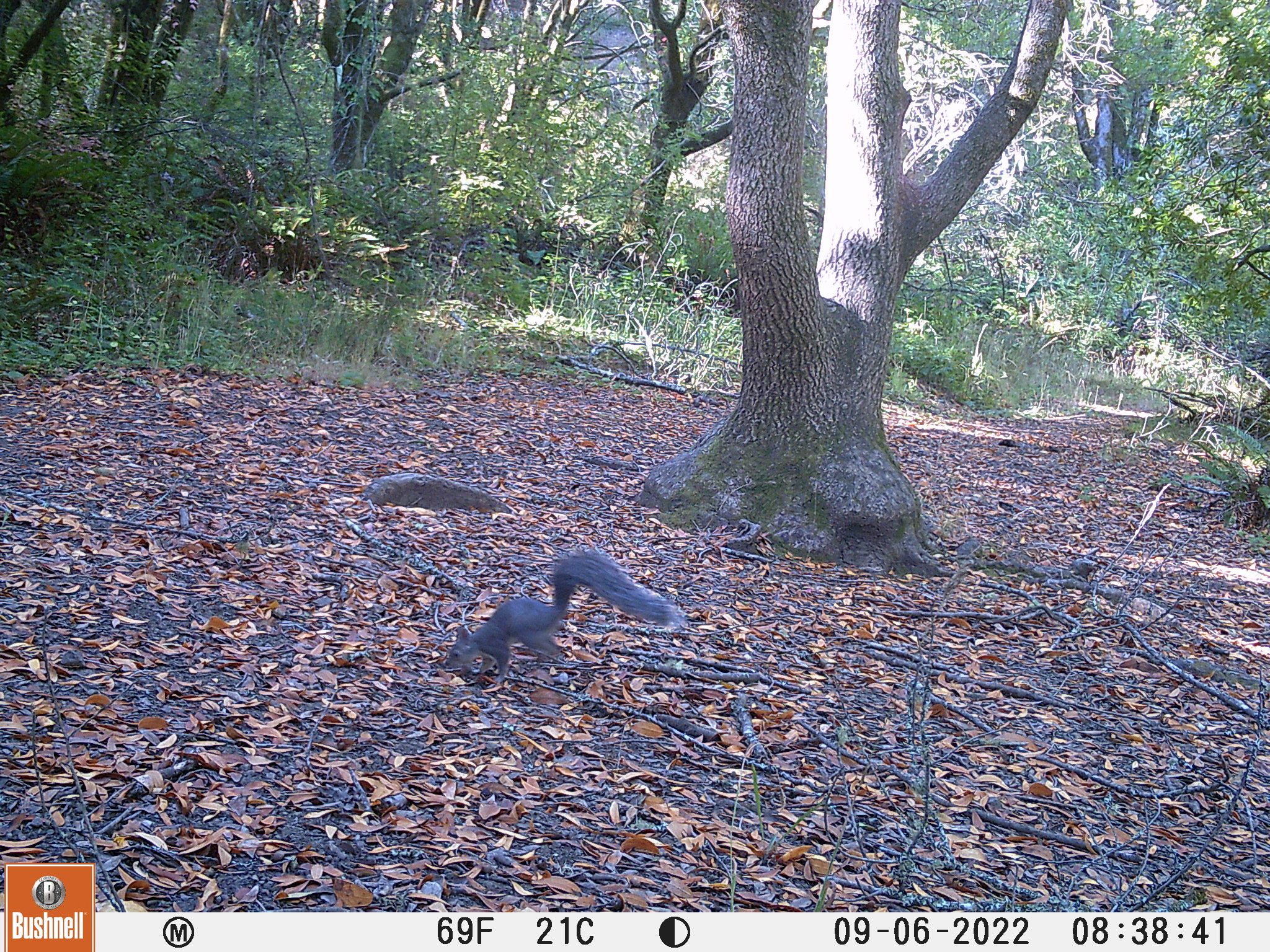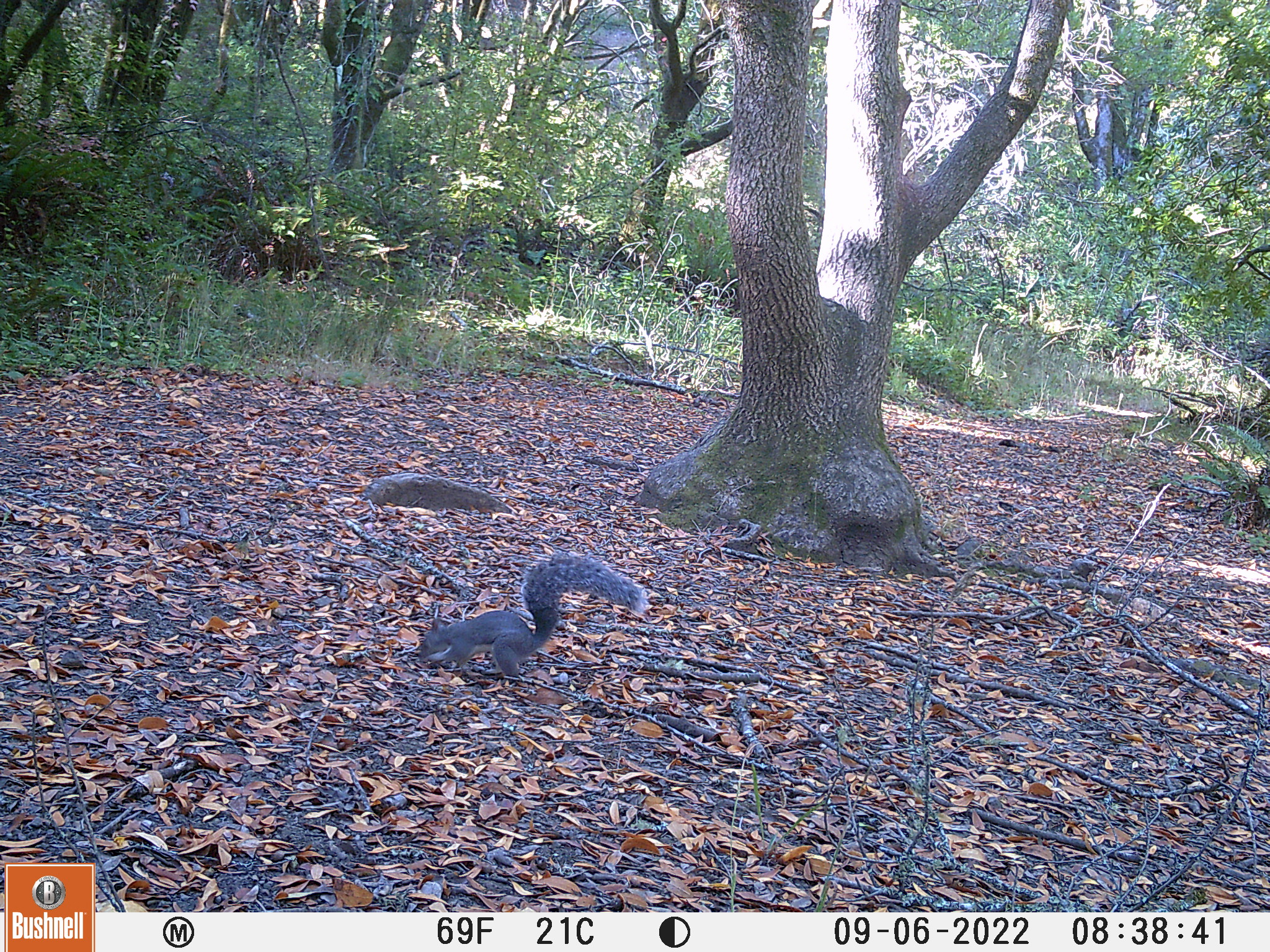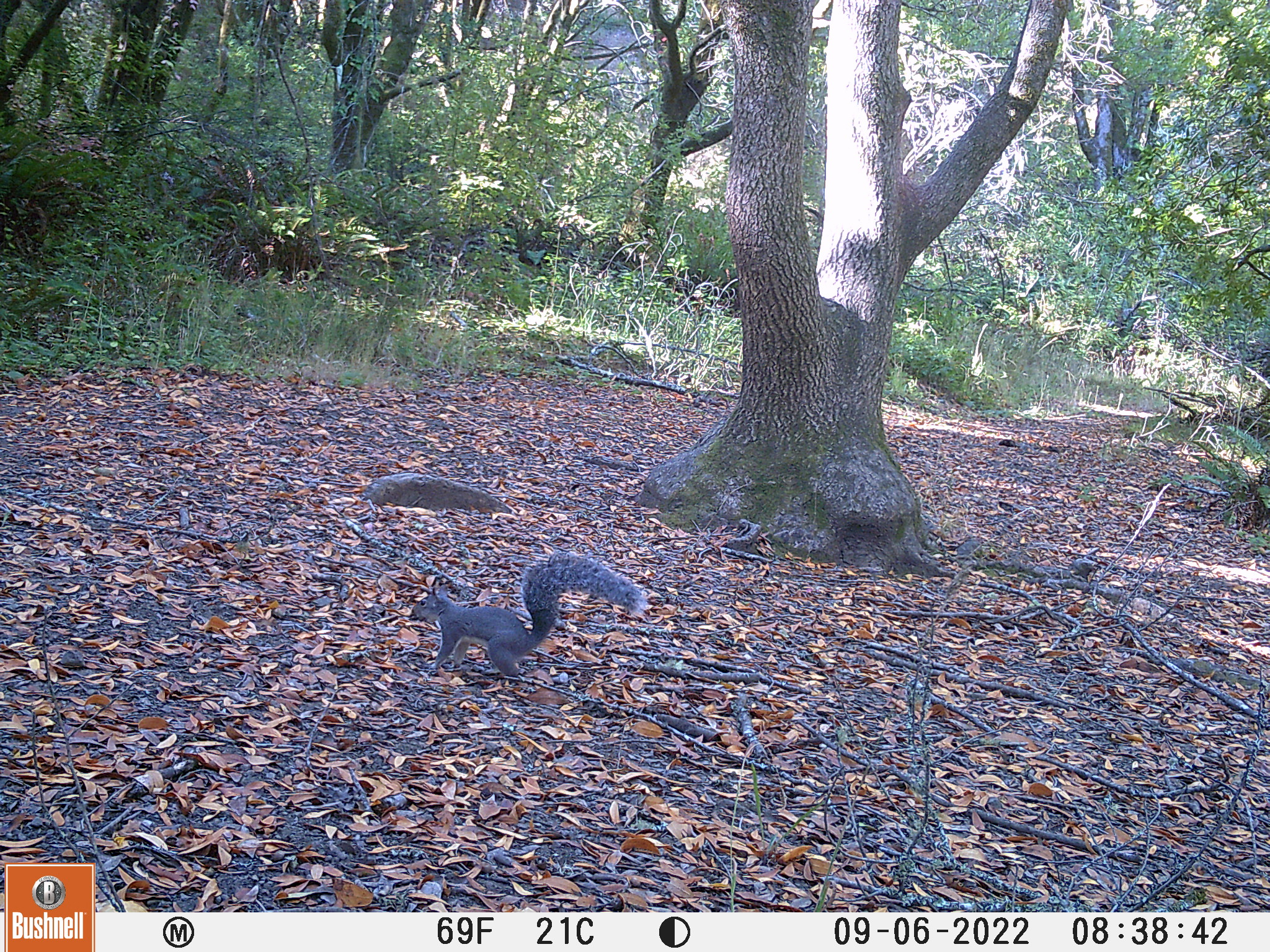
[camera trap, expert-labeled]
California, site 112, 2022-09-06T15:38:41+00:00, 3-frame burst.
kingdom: Animalia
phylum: Chordata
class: Mammalia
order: Rodentia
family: Sciuridae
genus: Sciurus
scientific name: Sciurus griseus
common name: western gray squirrel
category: western grey squirrel